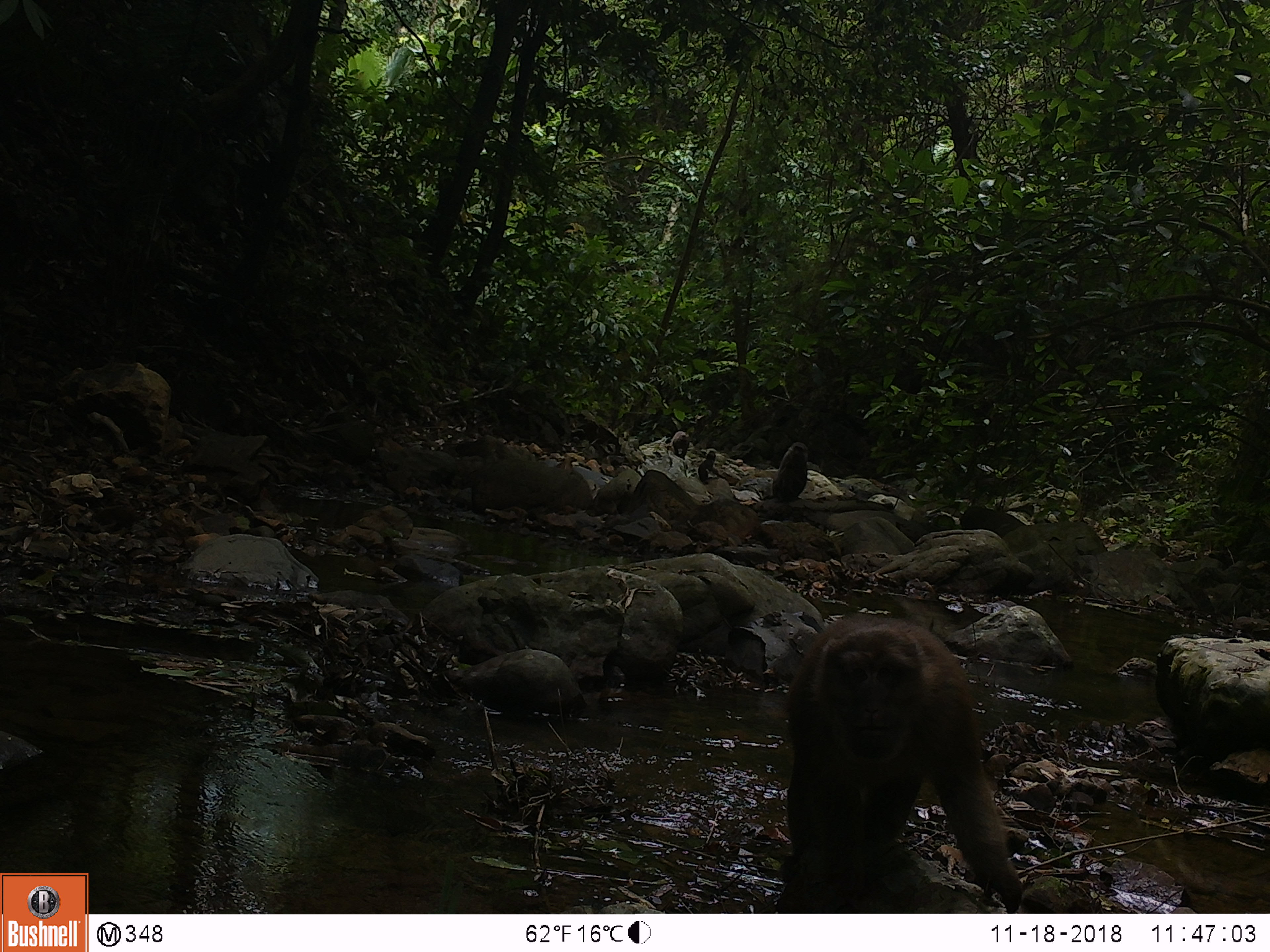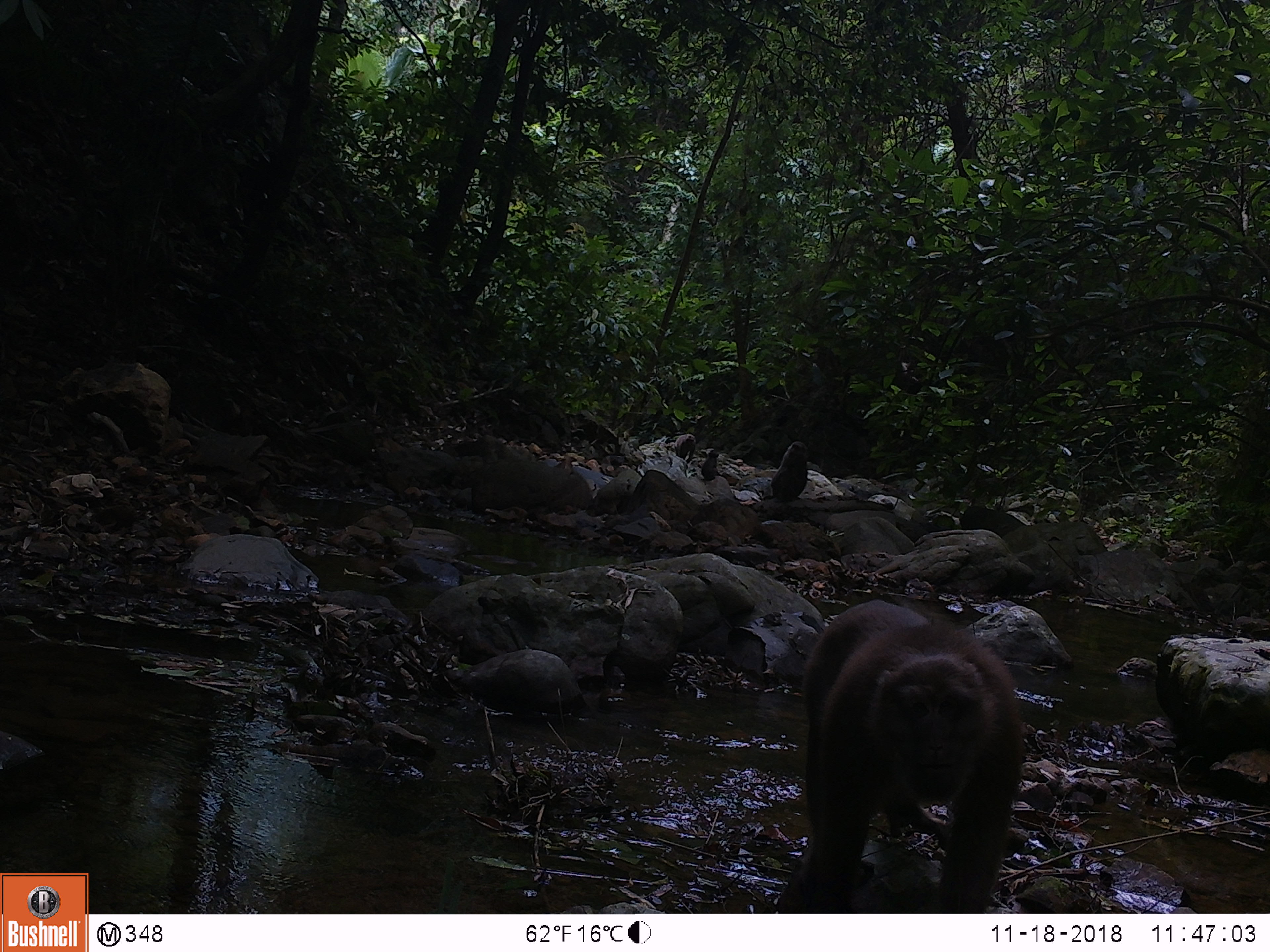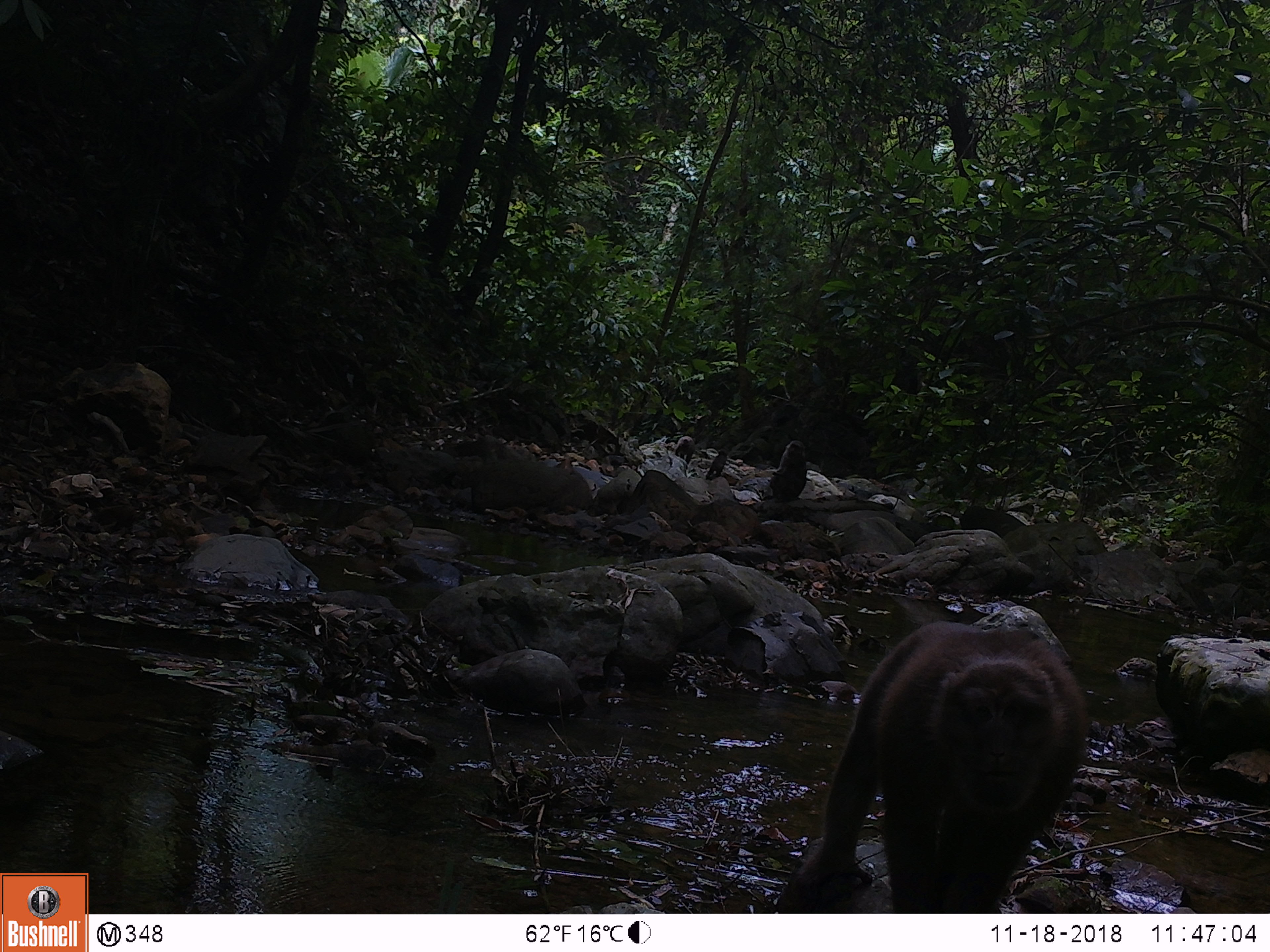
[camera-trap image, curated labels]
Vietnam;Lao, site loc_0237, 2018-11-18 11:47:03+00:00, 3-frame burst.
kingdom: Animalia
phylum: Chordata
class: Mammalia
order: Primates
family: Cercopithecidae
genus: Macaca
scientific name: Macaca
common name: macaques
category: assam or rhesus macaque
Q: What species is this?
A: Assam or rhesus macaque (macaques) (Macaca).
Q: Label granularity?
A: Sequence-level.